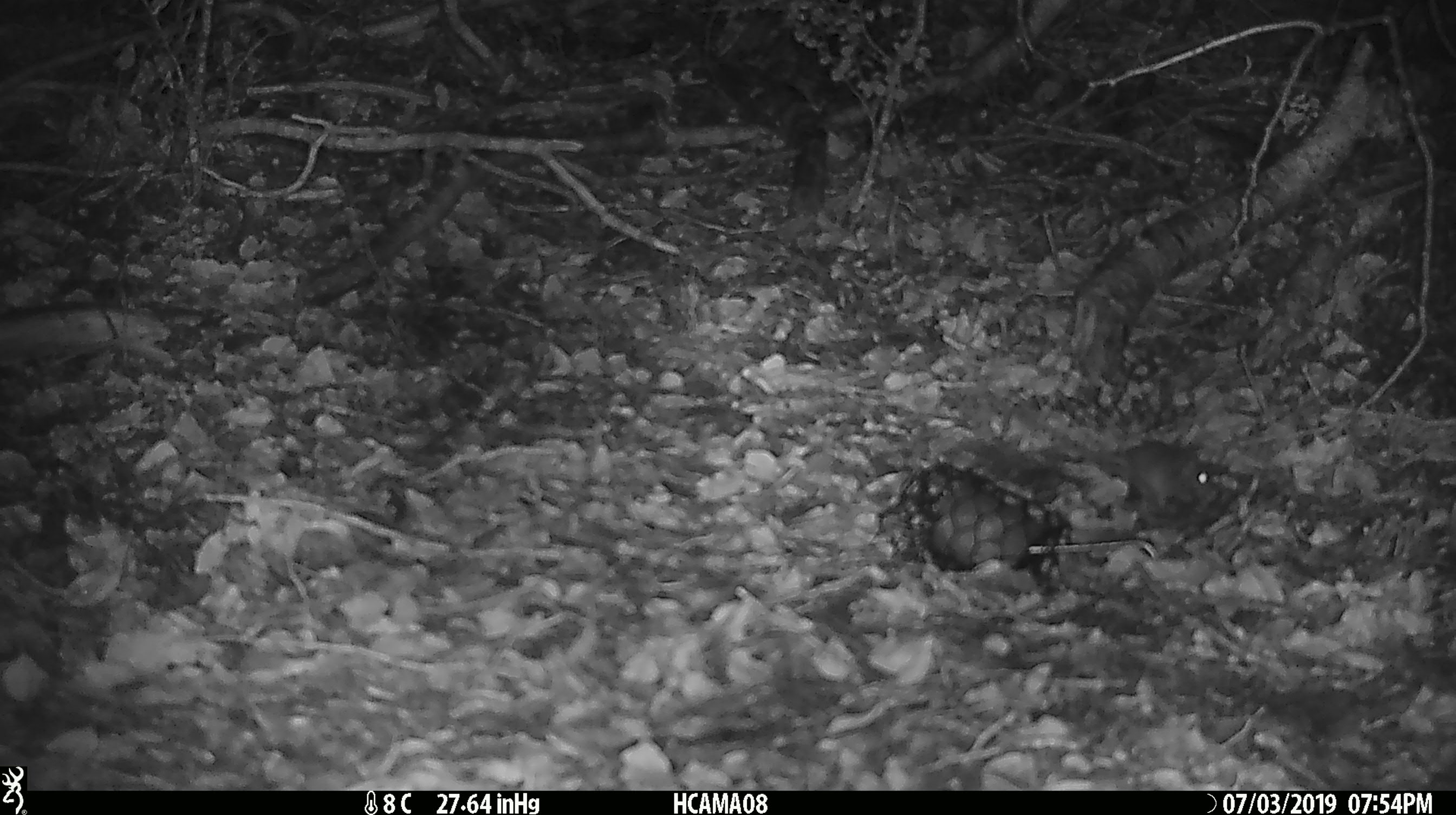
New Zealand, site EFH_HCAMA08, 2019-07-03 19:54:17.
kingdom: Animalia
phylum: Chordata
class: Mammalia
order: Rodentia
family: Muridae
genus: Mus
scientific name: Mus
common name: mouse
Mouse (Mus).